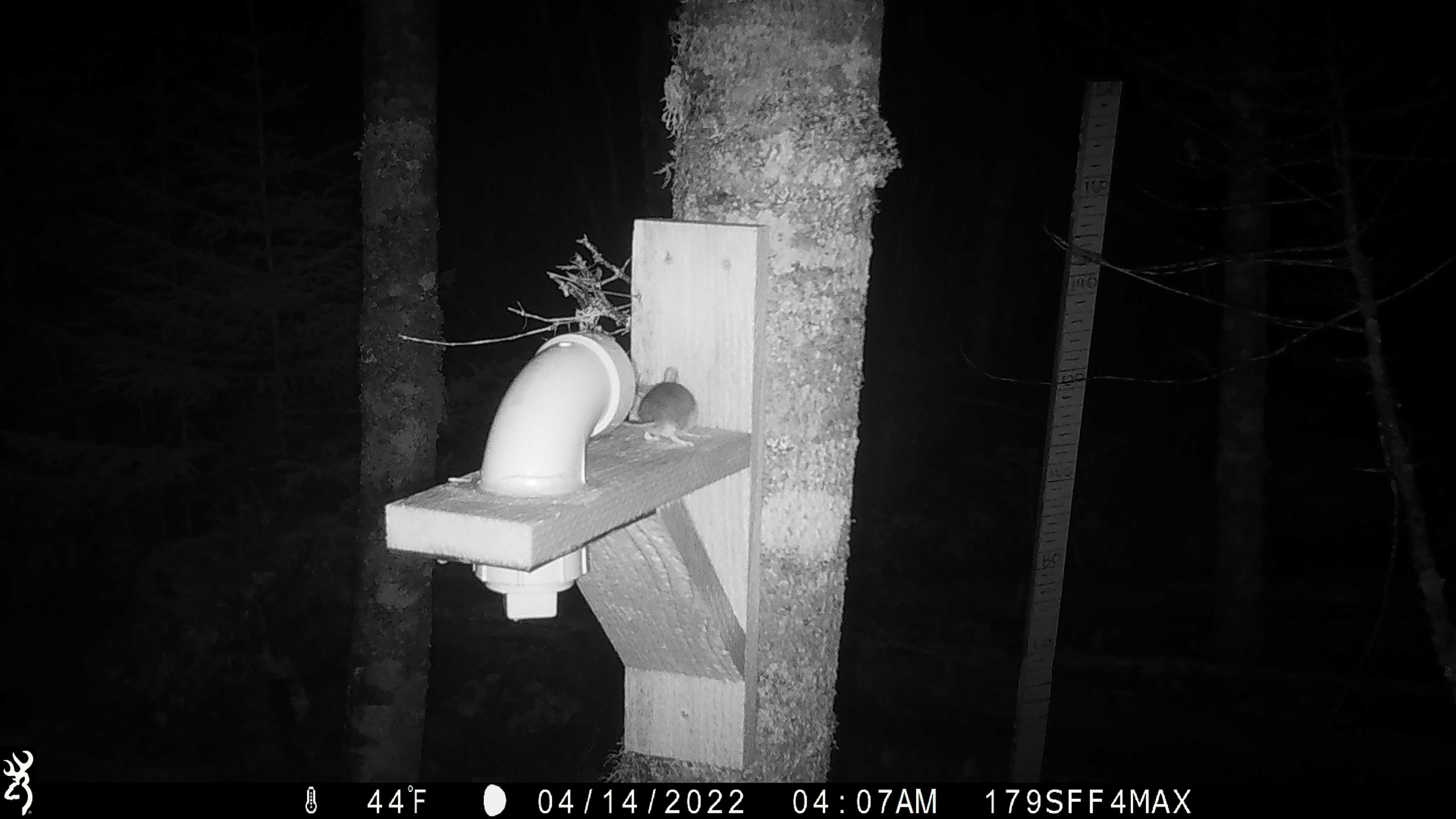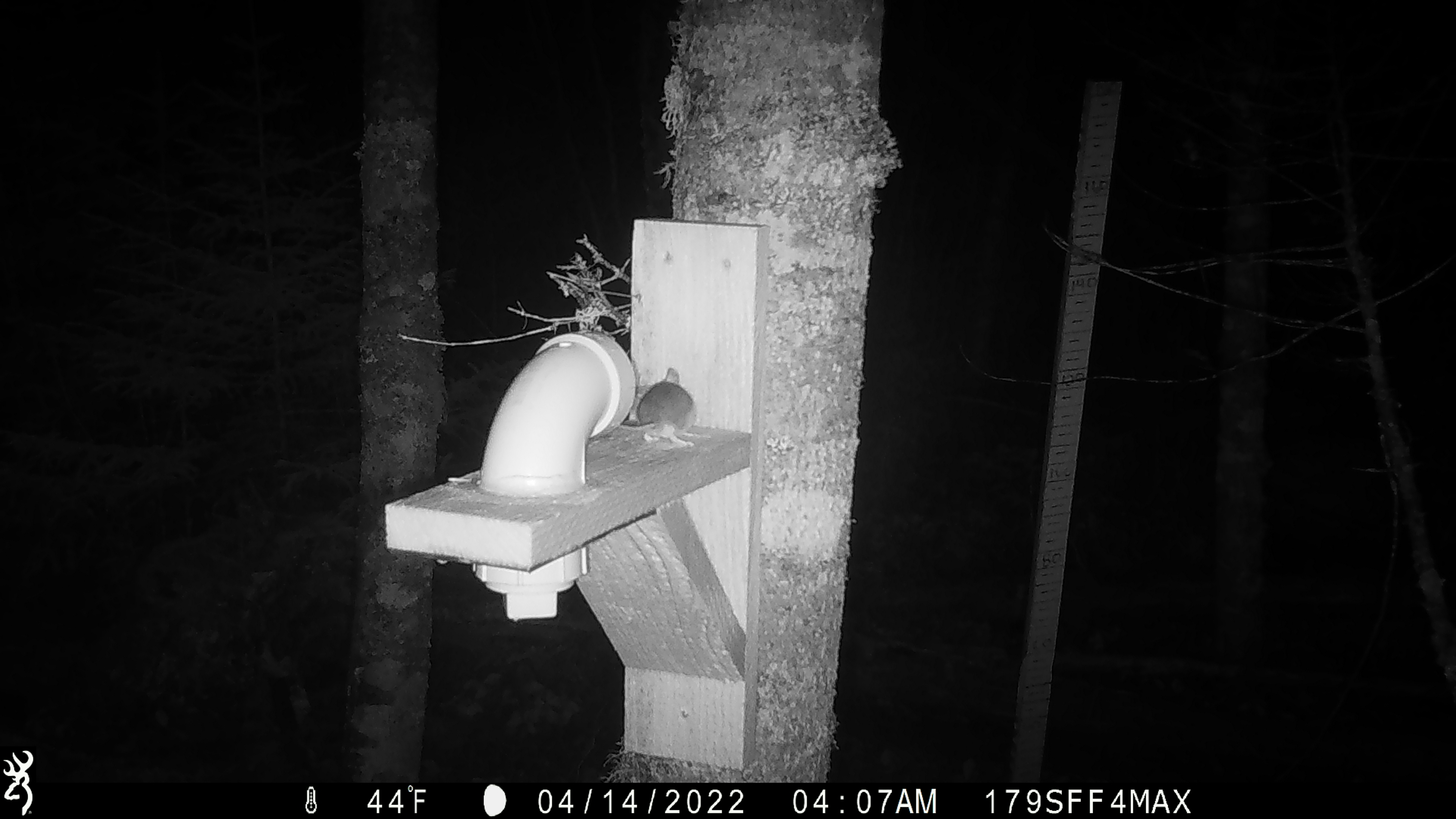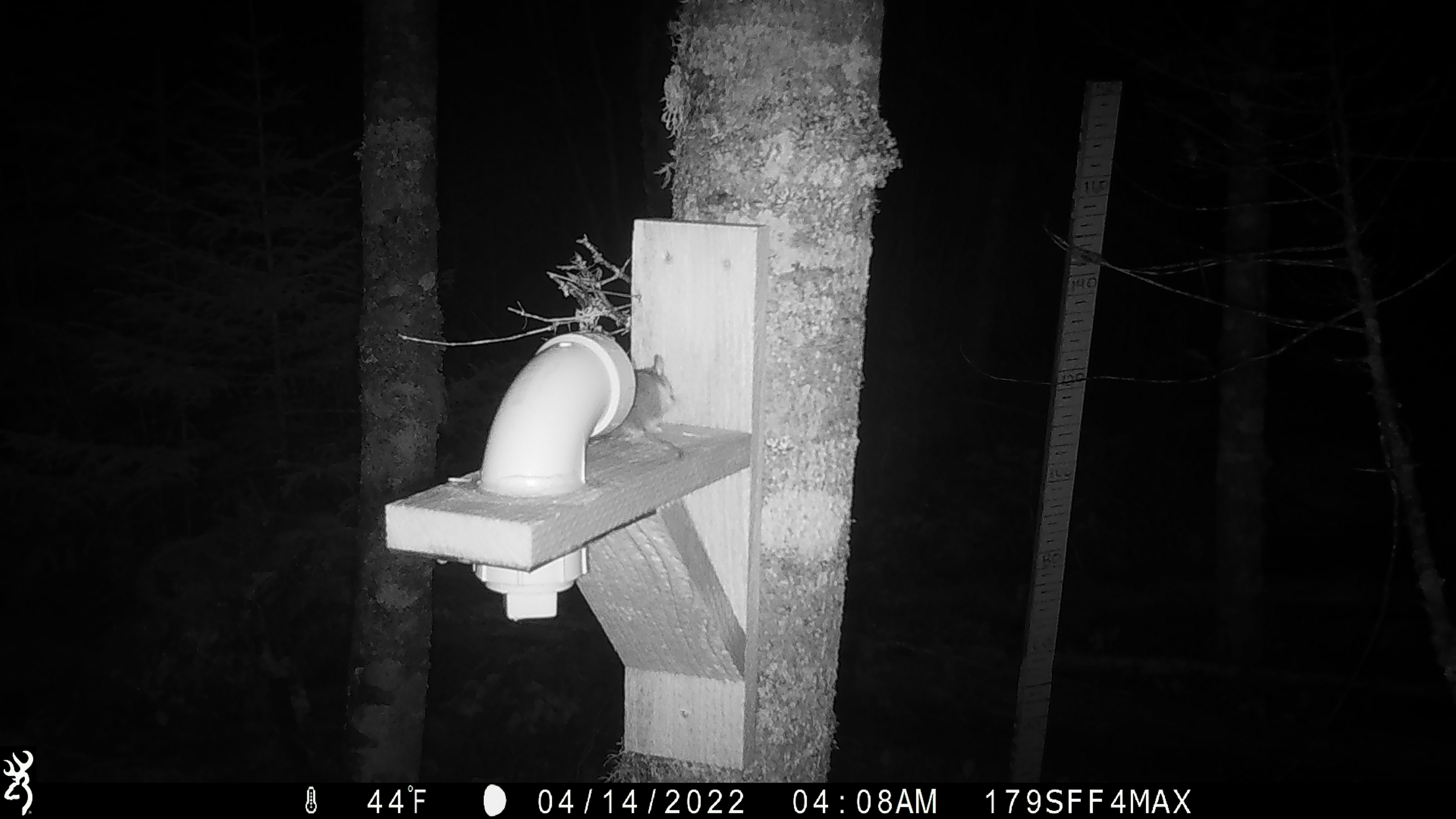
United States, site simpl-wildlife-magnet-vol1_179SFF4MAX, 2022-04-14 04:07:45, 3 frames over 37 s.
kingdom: Animalia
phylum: Chordata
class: Mammalia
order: Rodentia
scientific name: Rodentia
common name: mouse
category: mouse sp.